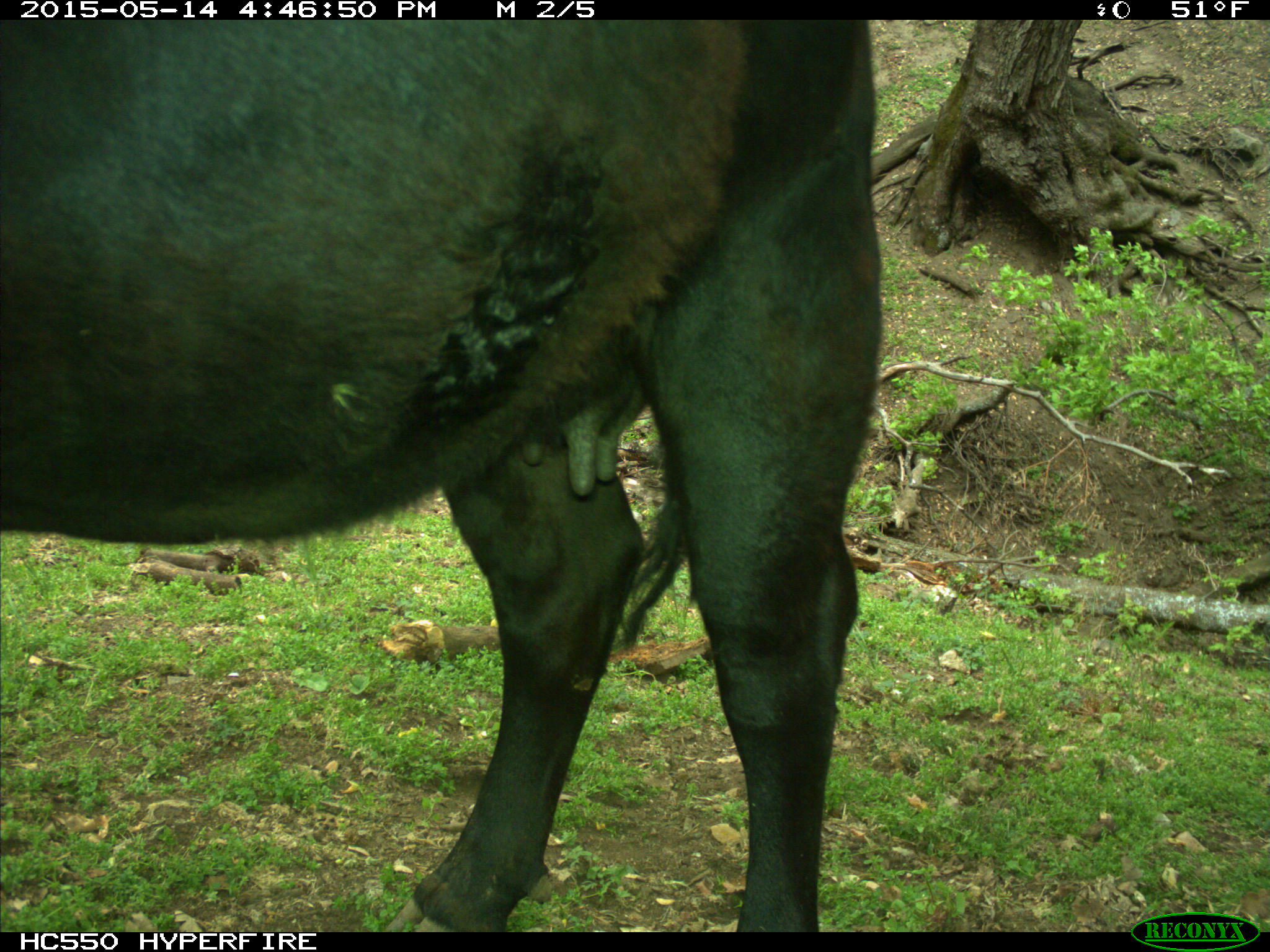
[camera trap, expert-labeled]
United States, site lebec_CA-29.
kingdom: Animalia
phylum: Chordata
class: Mammalia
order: Artiodactyla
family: Bovidae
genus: Bos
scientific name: Bos taurus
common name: domestic cow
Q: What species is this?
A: Bos taurus (domestic cow).